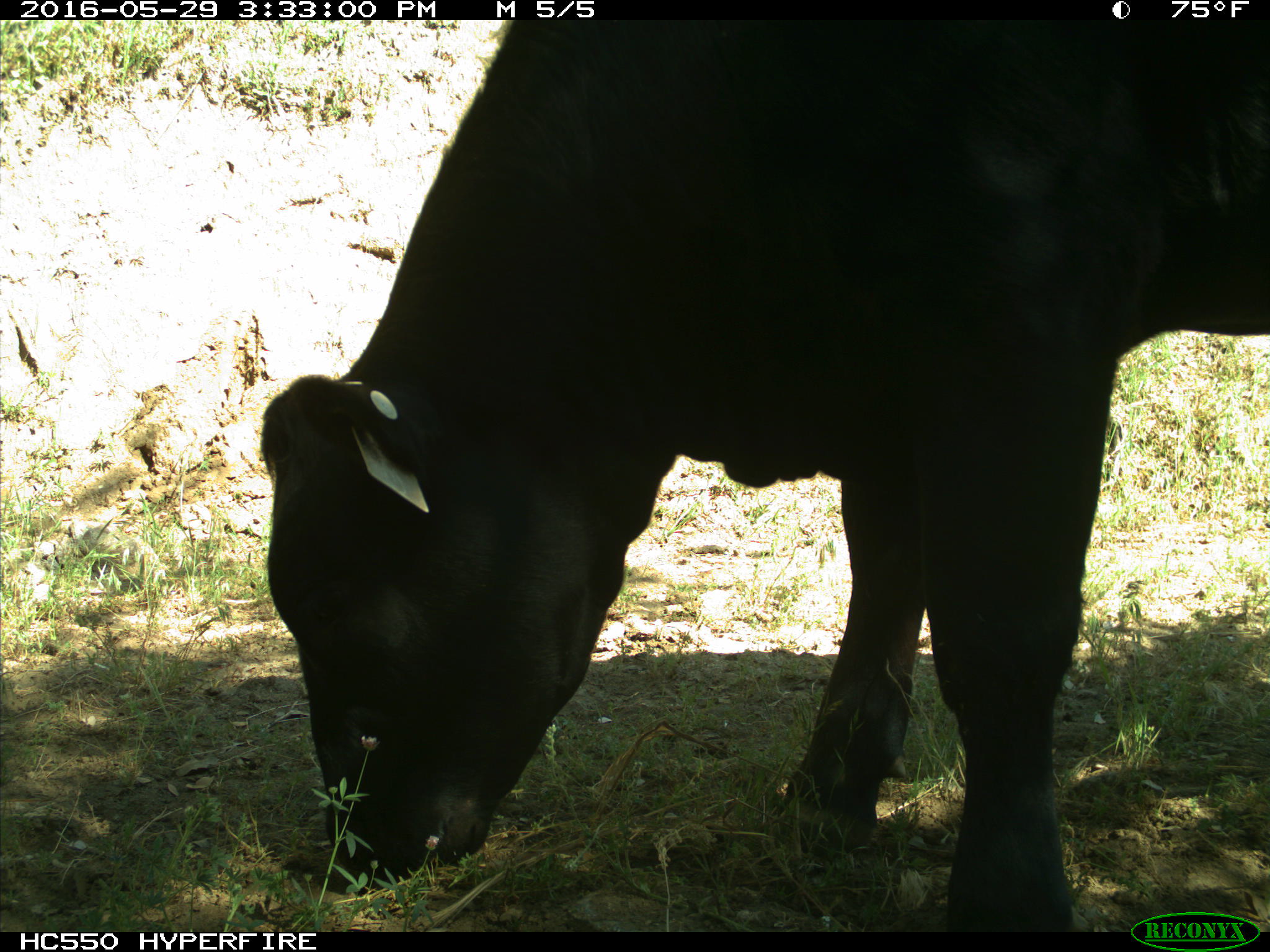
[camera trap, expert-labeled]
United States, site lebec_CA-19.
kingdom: Animalia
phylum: Chordata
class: Mammalia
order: Artiodactyla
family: Bovidae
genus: Bos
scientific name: Bos taurus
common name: domestic cow